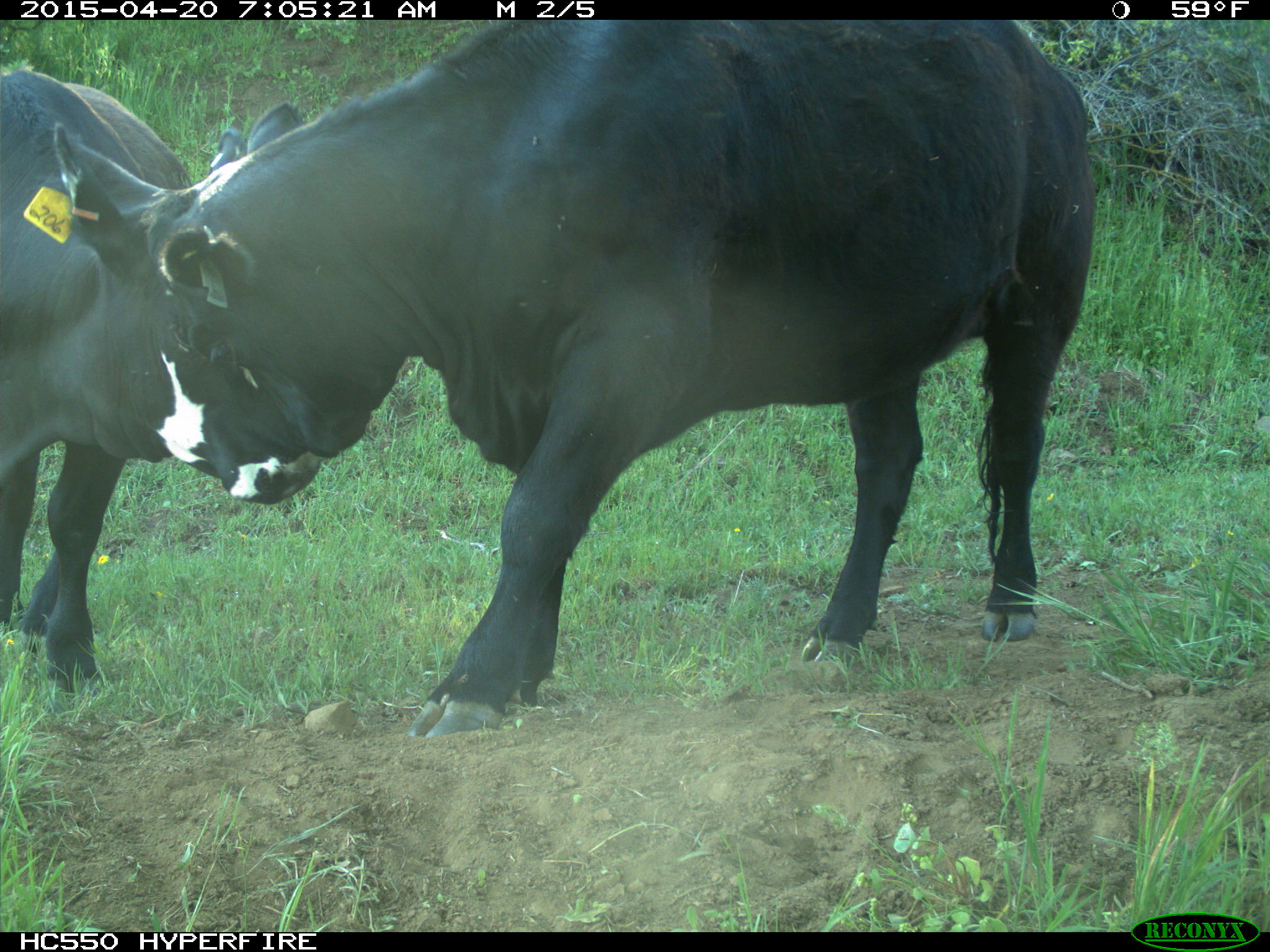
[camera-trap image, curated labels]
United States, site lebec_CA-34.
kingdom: Animalia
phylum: Chordata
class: Mammalia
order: Artiodactyla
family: Bovidae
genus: Bos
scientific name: Bos taurus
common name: domestic cow